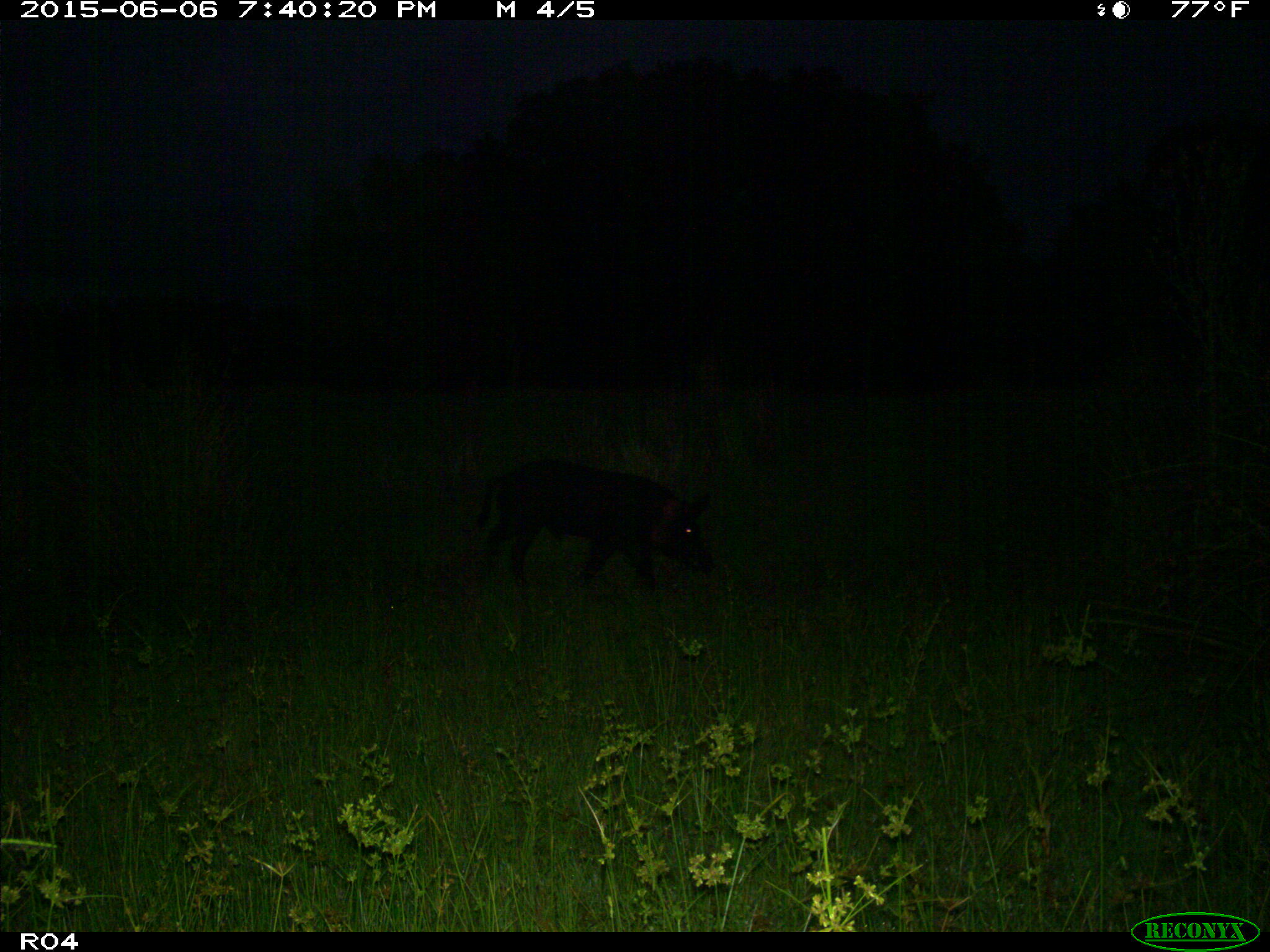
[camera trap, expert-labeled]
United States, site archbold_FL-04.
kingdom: Animalia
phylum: Chordata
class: Mammalia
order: Artiodactyla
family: Suidae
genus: Sus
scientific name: Sus scrofa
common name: wild boar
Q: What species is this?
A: Sus scrofa (wild boar).